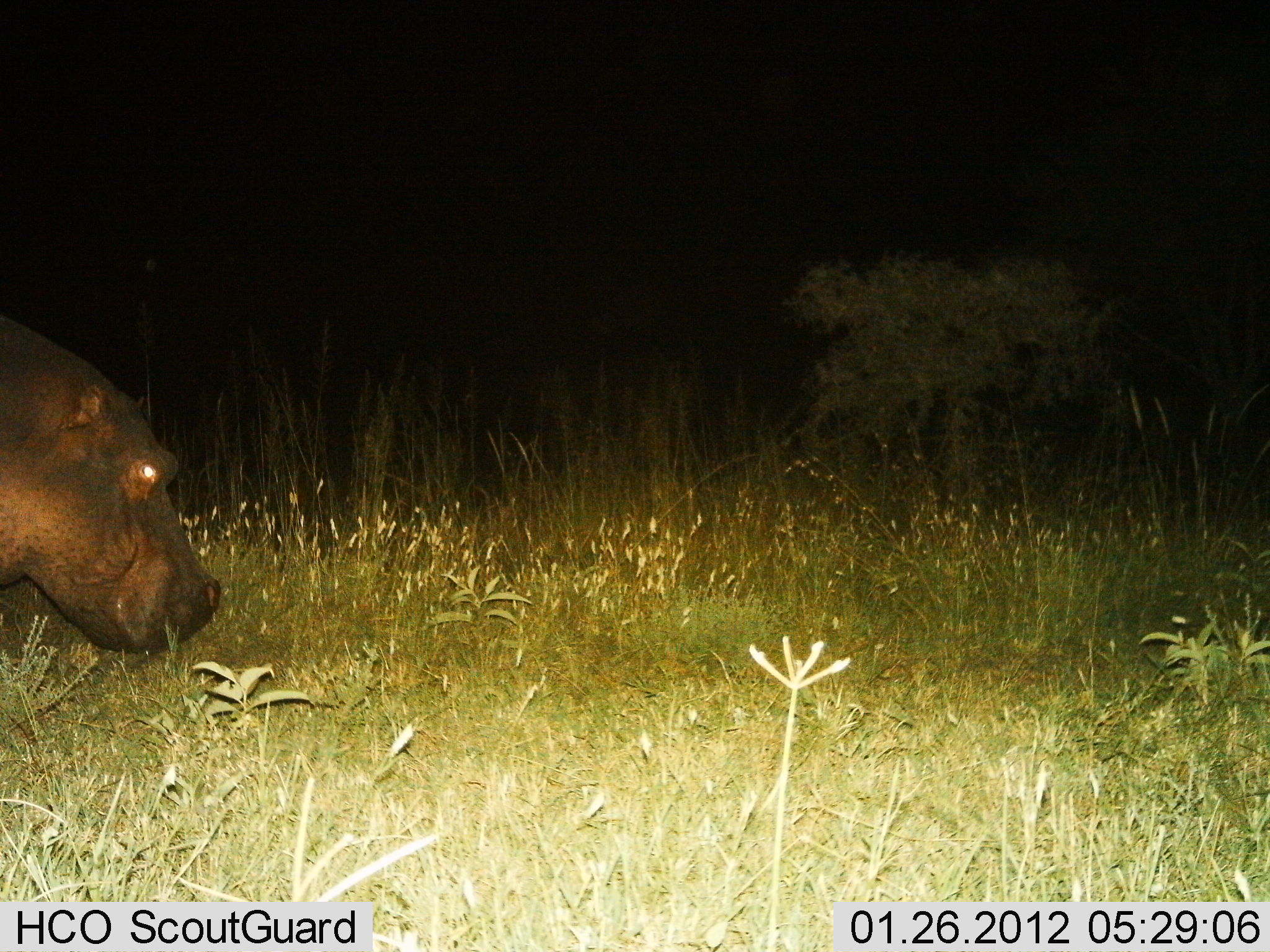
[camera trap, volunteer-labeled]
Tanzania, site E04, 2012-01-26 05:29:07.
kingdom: Animalia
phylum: Chordata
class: Mammalia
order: Artiodactyla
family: Hippopotamidae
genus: Hippopotamus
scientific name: Hippopotamus amphibius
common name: hippopotamus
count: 1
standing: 57%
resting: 0%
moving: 27%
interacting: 0%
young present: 0%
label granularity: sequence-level